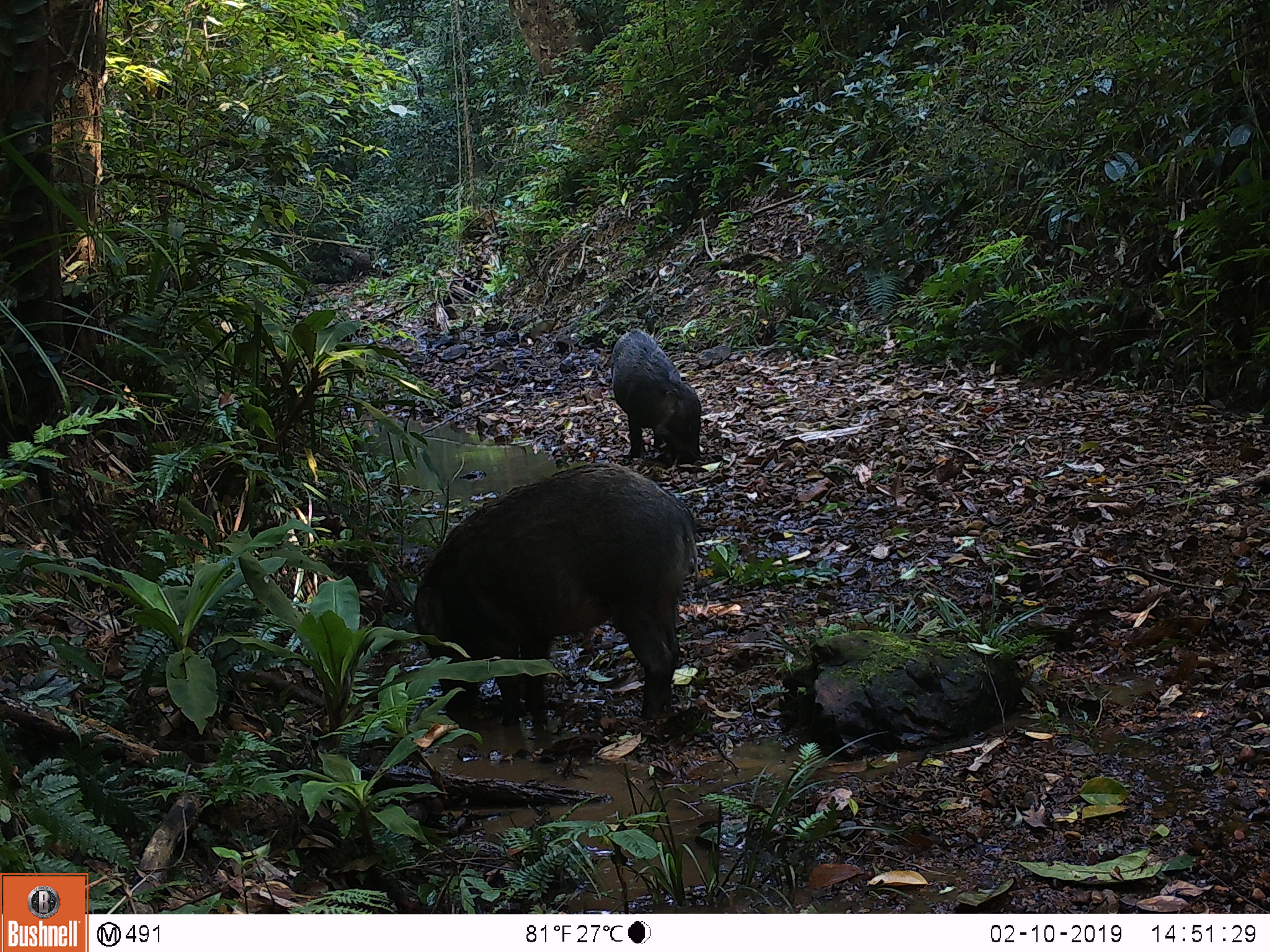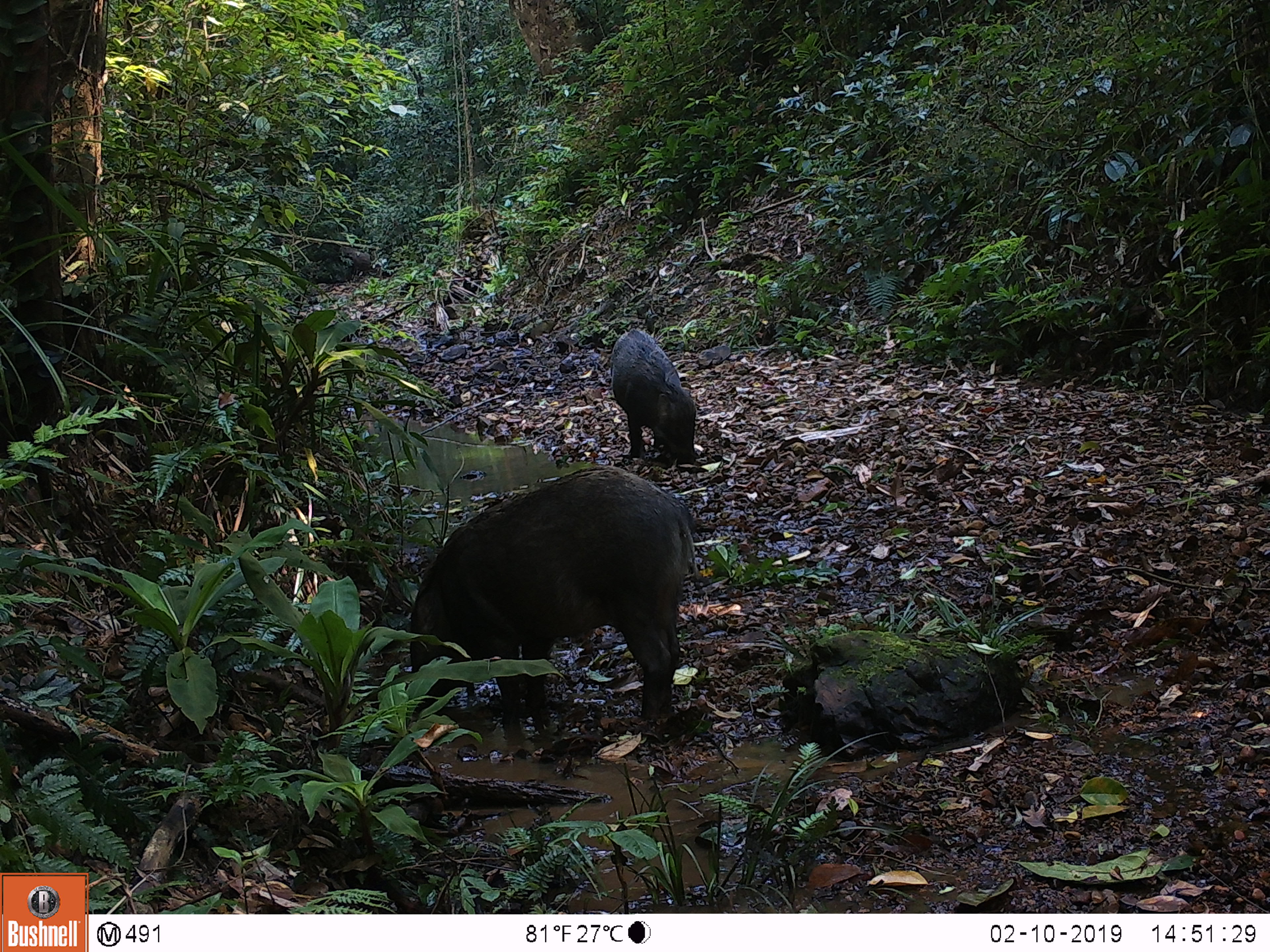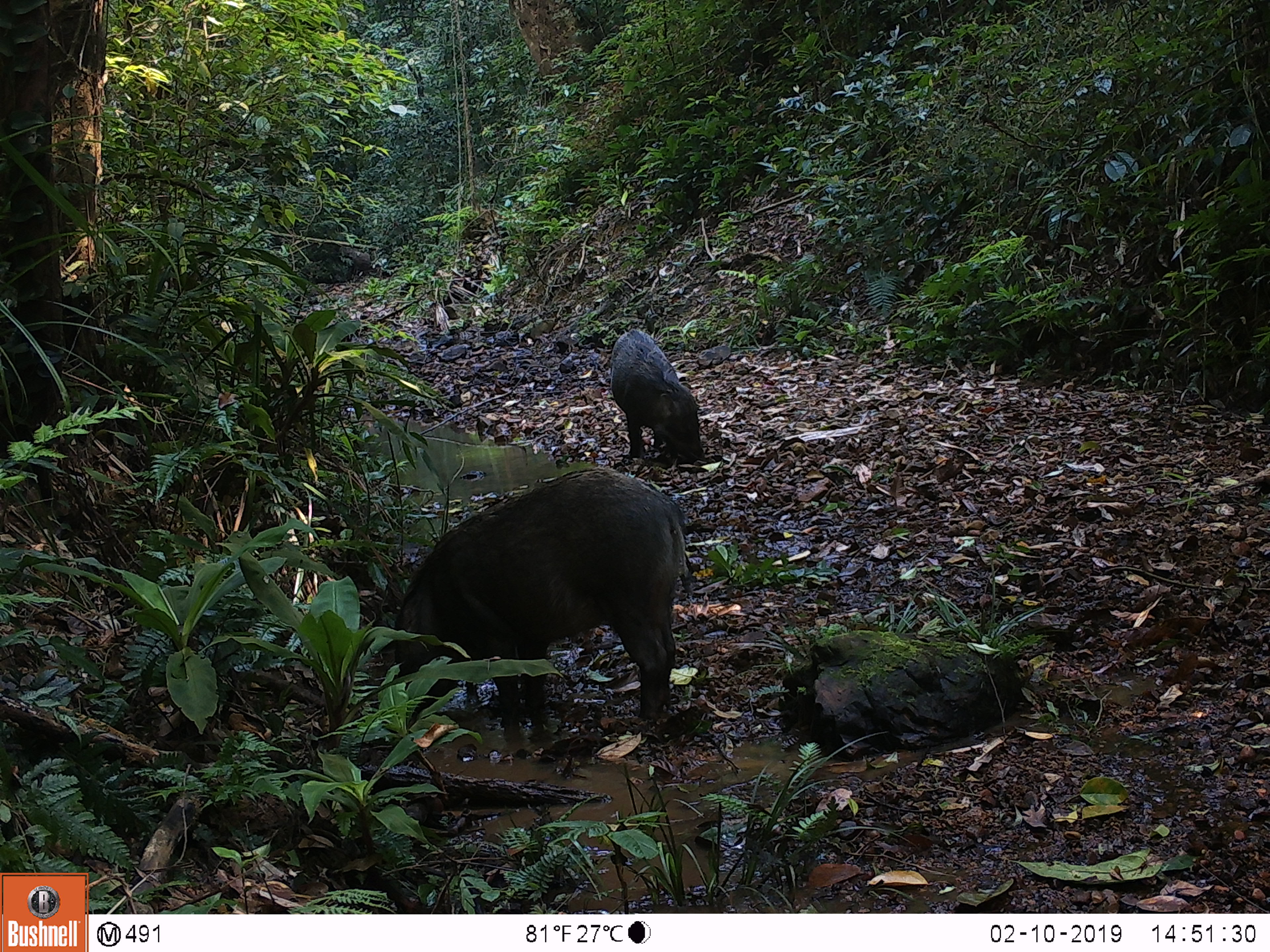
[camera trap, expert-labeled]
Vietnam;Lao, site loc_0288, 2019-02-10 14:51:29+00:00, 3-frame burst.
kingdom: Animalia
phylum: Chordata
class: Mammalia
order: Artiodactyla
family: Suidae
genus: Sus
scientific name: Sus scrofa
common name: eurasian wild pig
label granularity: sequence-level